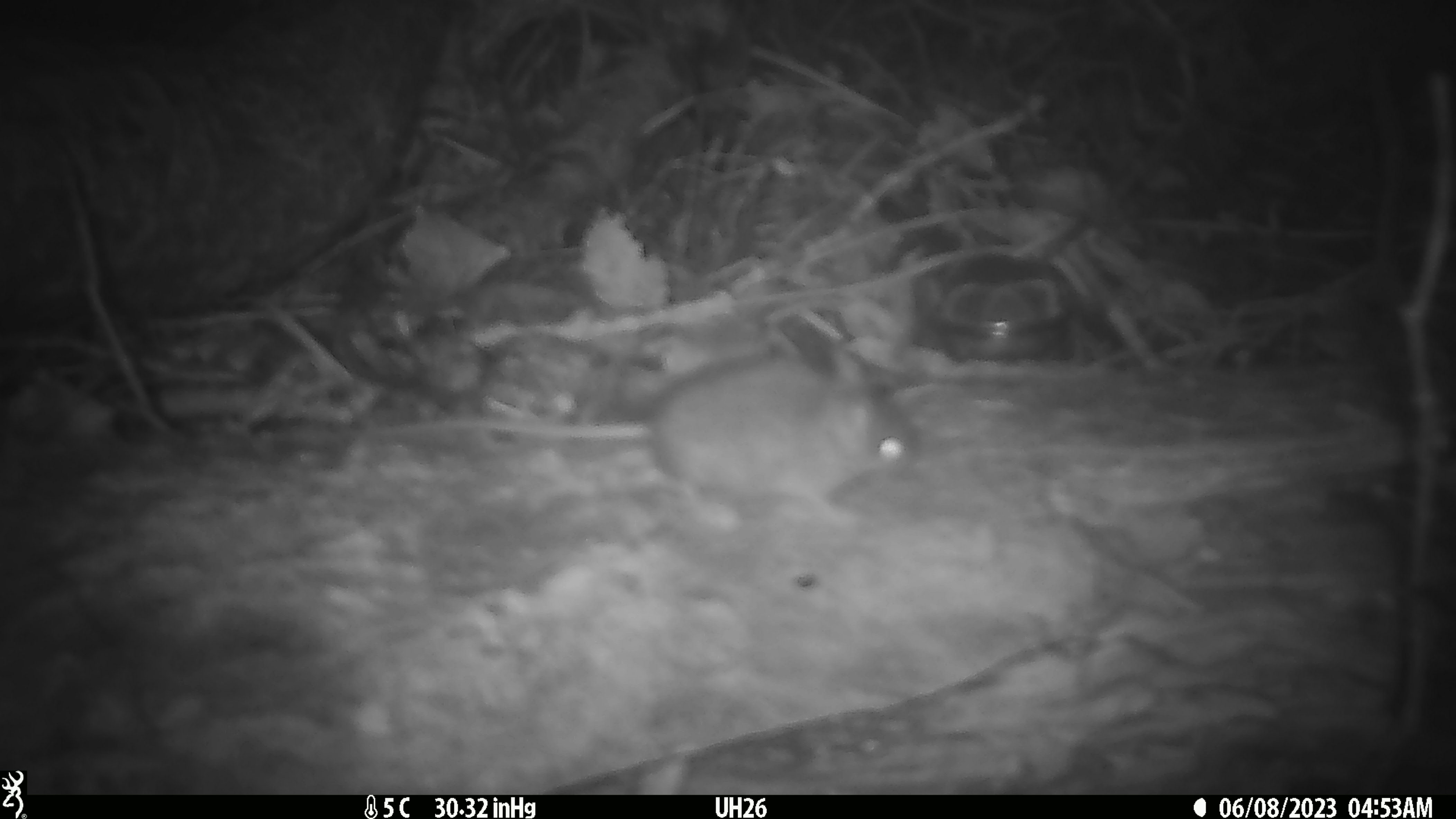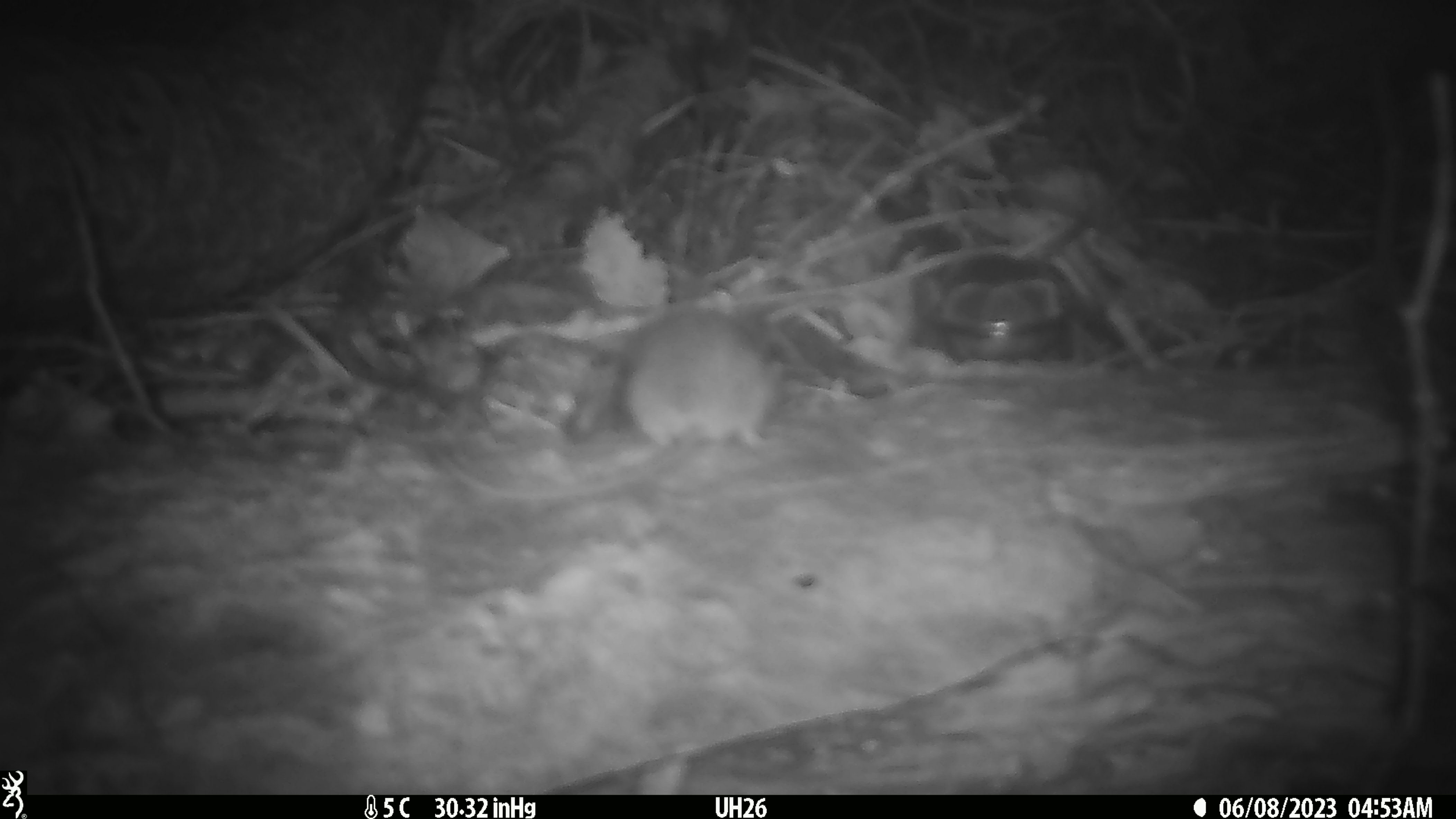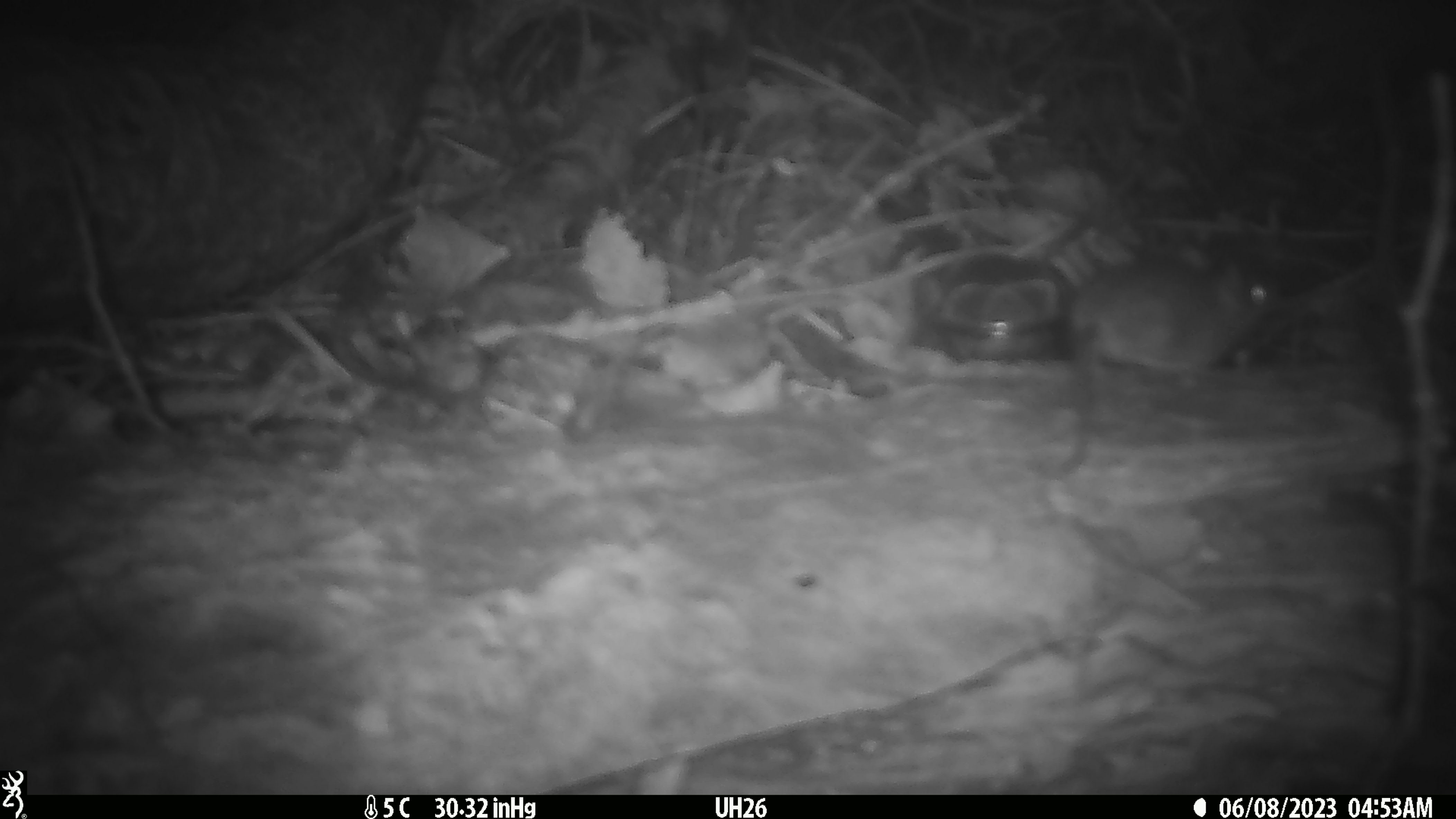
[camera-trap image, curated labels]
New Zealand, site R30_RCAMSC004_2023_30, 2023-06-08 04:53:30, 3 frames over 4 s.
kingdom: Animalia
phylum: Chordata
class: Mammalia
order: Rodentia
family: Muridae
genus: Mus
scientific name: Mus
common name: mouse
Mouse (Mus).